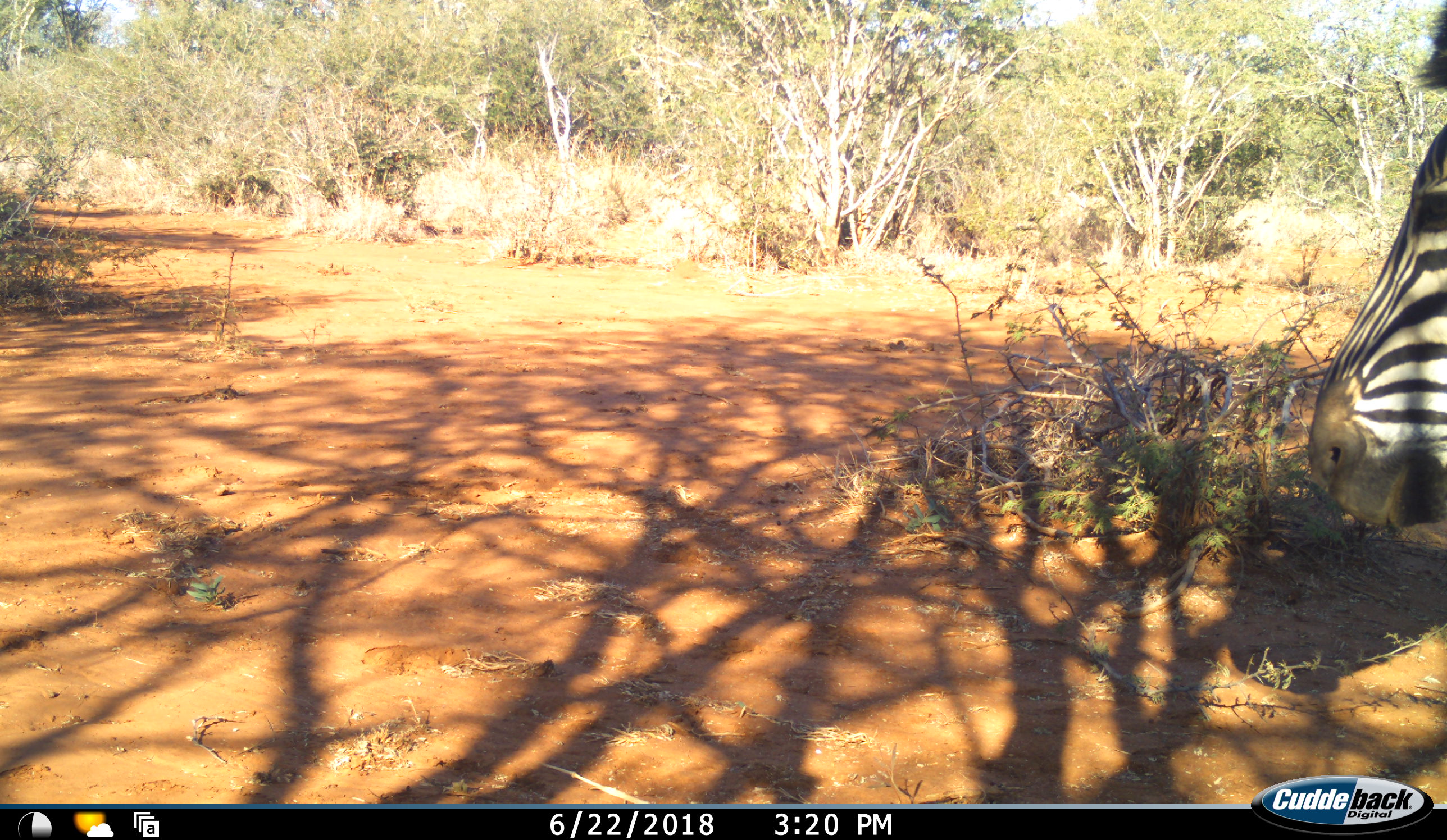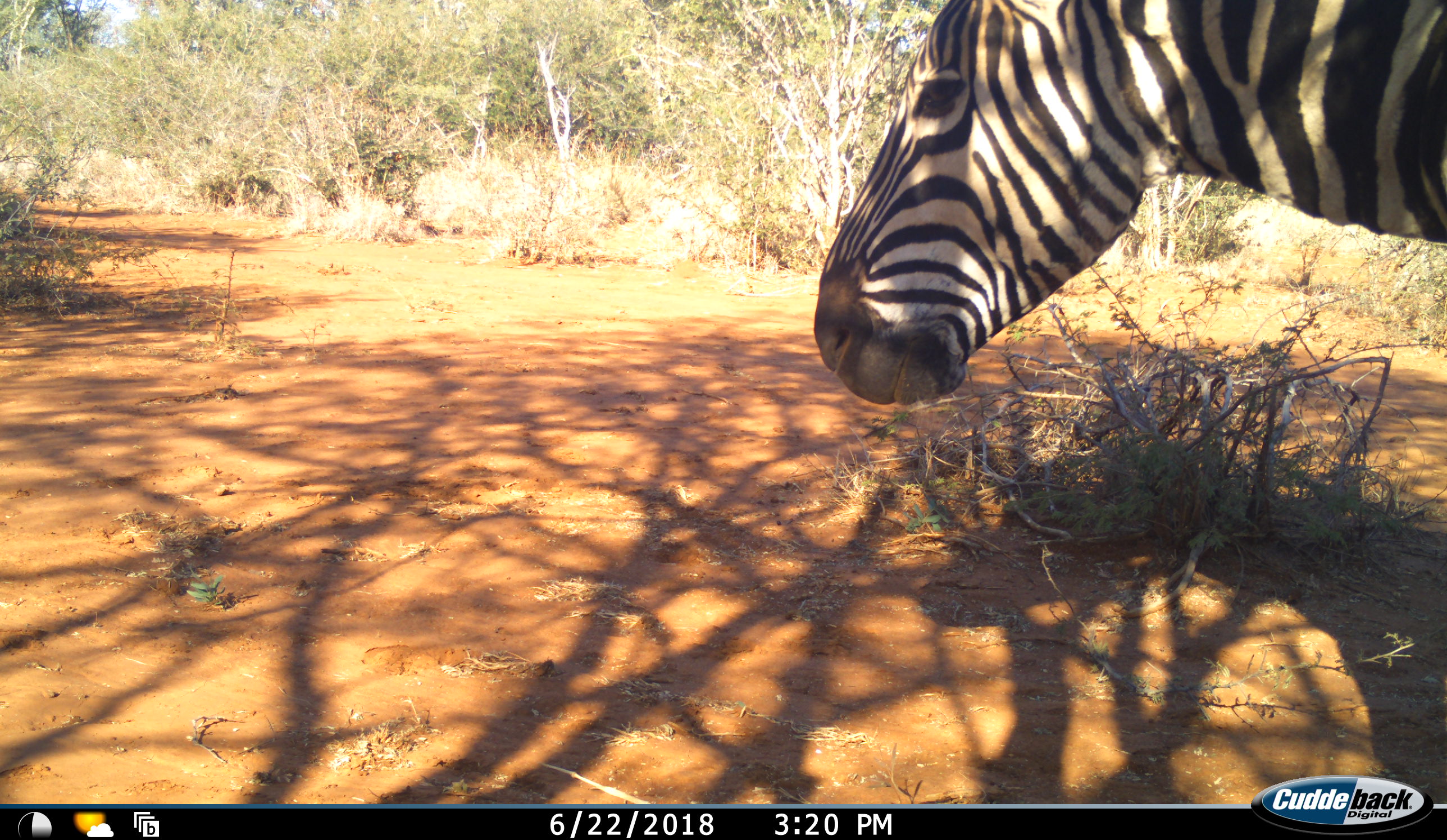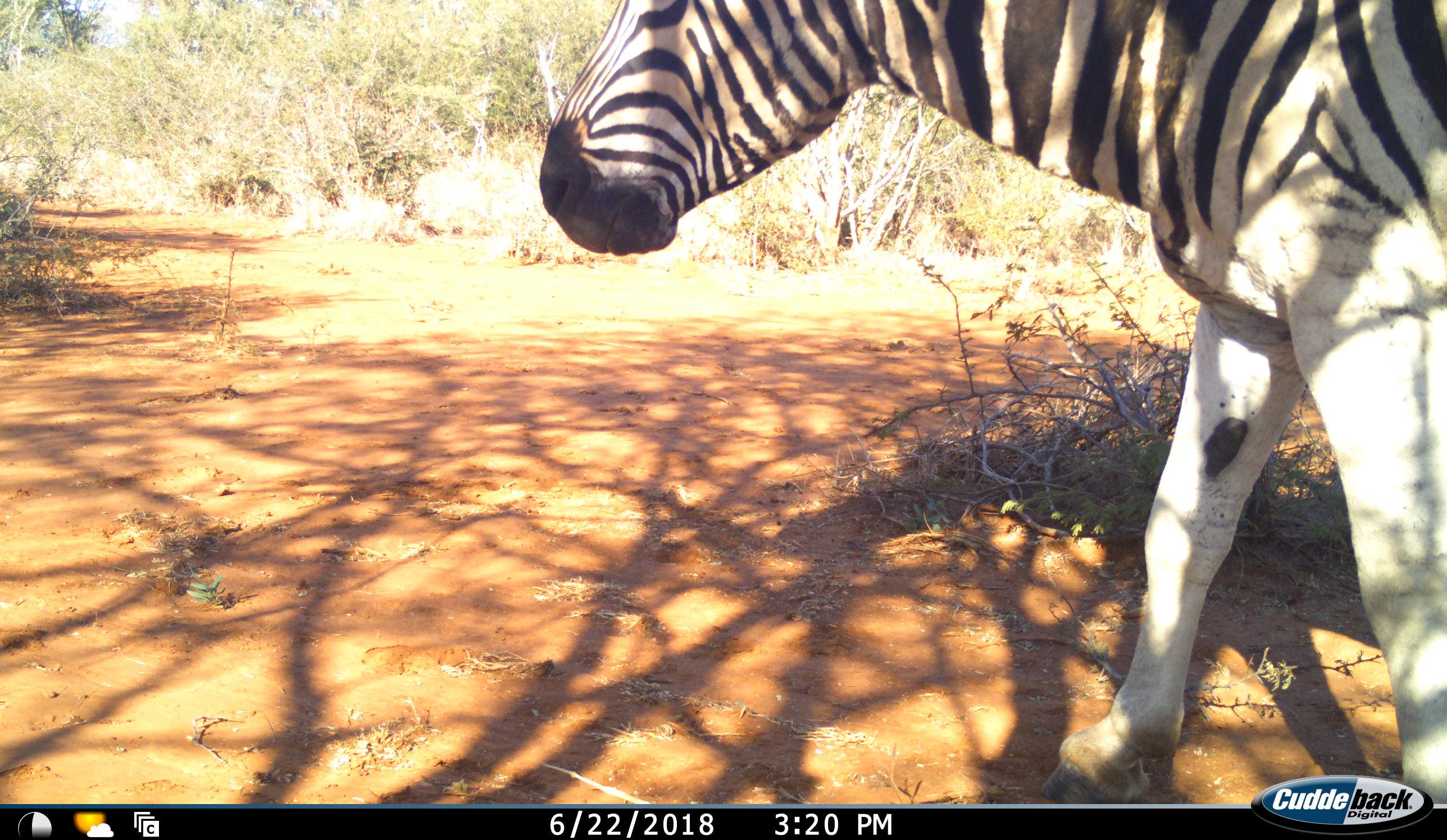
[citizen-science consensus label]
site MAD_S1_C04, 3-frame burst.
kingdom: Animalia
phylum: Chordata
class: Mammalia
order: Perissodactyla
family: Equidae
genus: Equus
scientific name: Equus quagga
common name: plains zebra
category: zebraplains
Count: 1.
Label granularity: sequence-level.